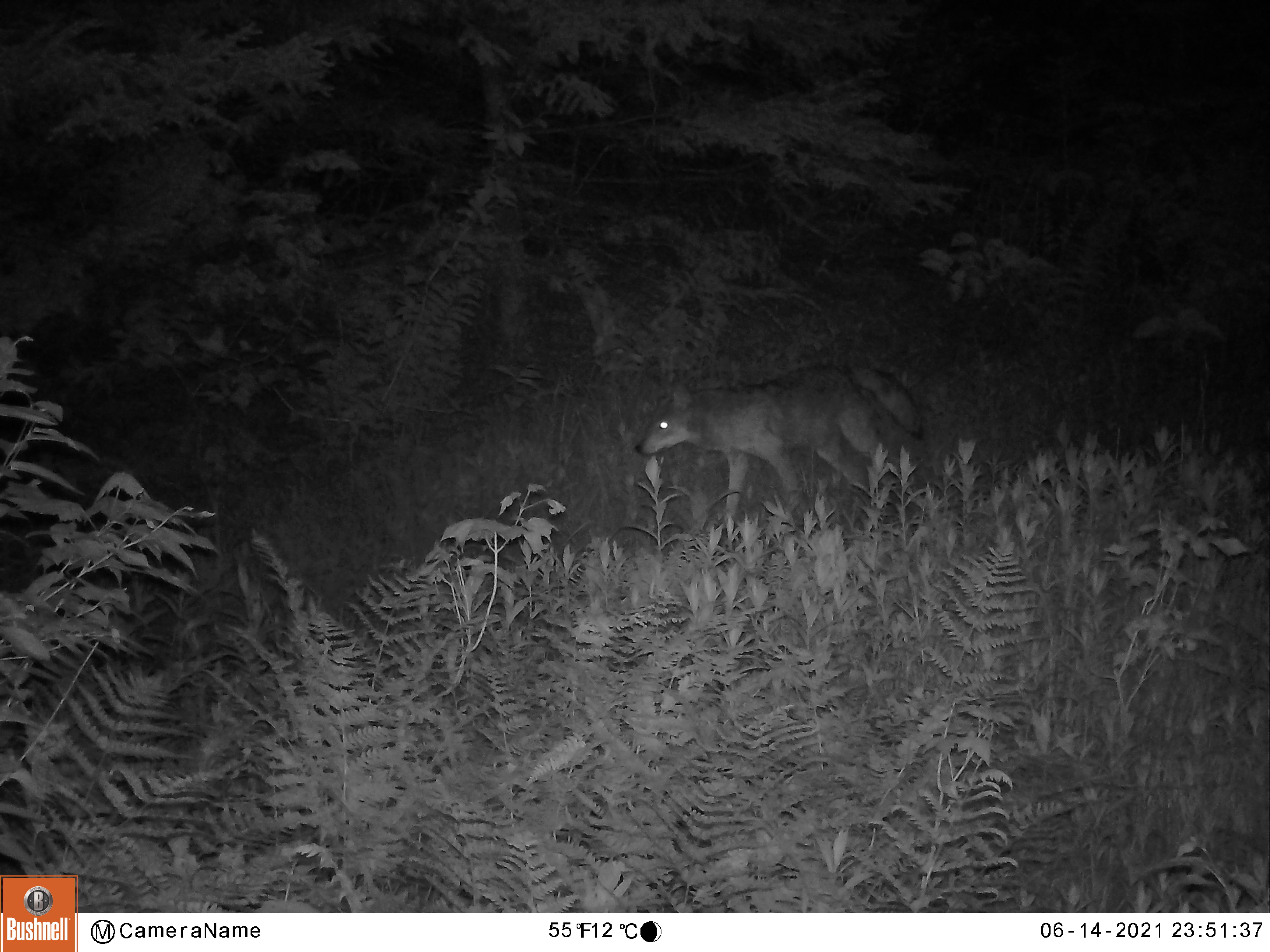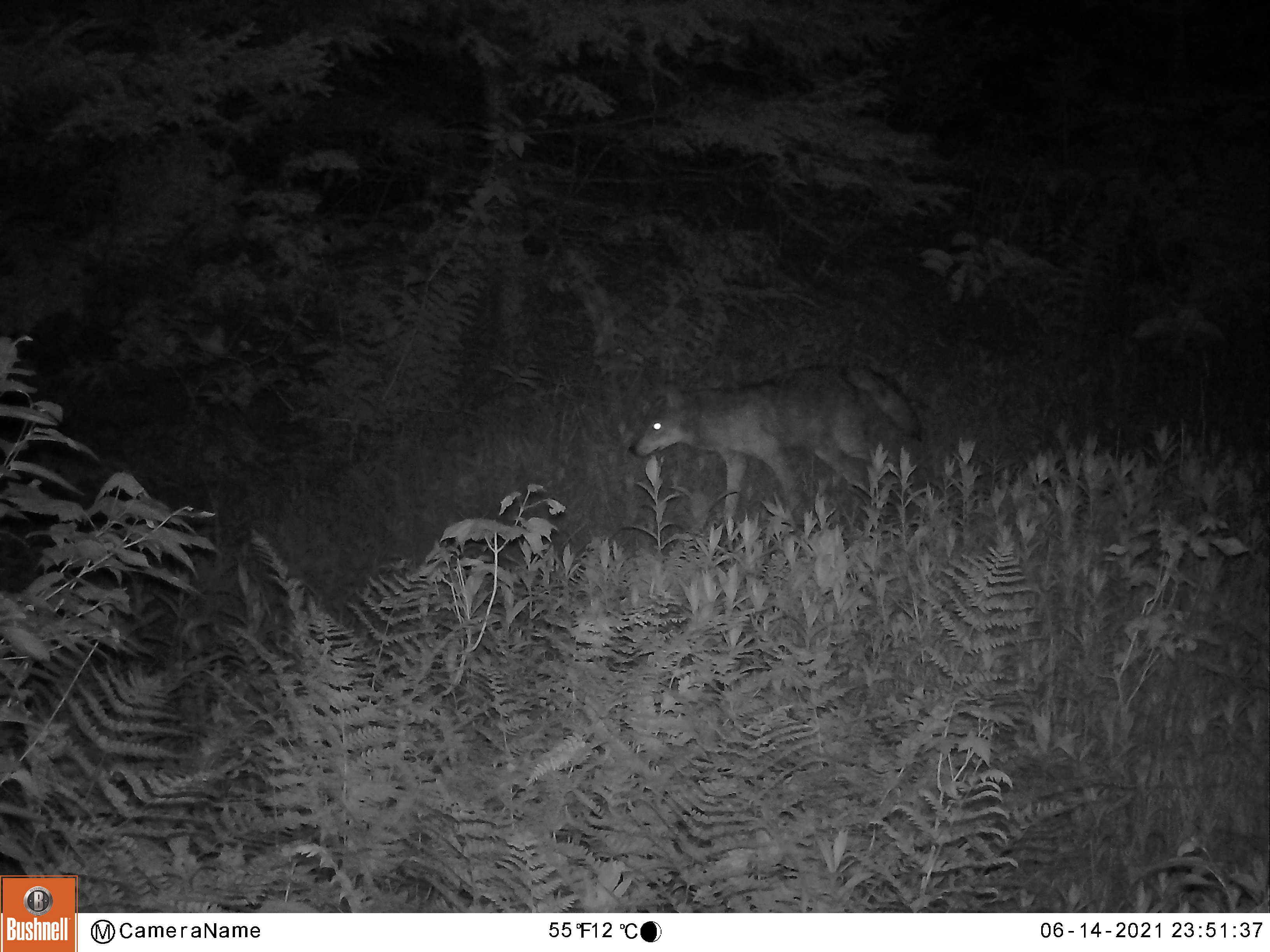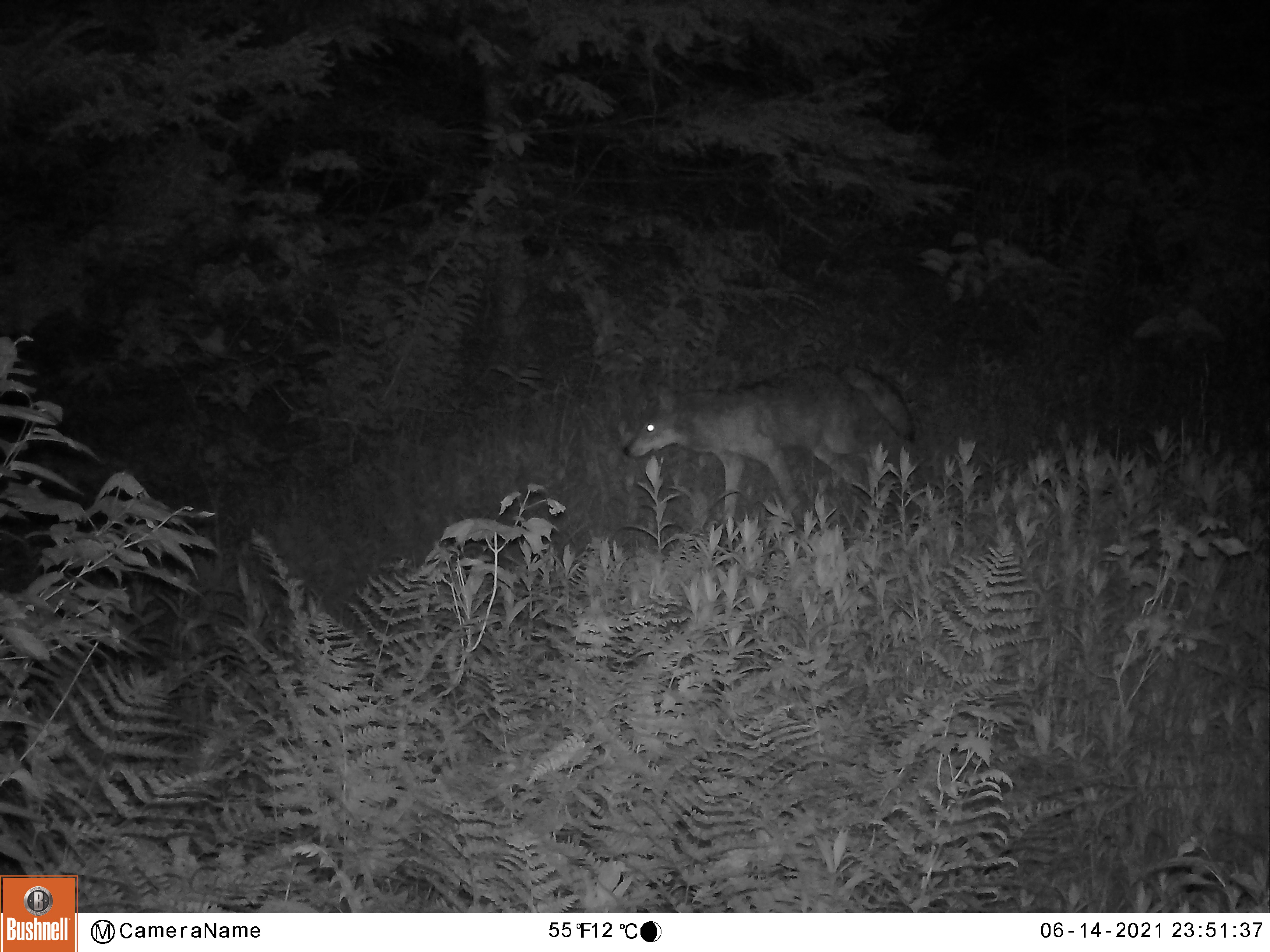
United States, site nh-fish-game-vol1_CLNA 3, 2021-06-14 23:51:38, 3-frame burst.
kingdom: Animalia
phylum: Chordata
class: Mammalia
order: Carnivora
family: Canidae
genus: Canis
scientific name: Canis latrans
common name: coyote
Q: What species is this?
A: Coyote (Canis latrans).